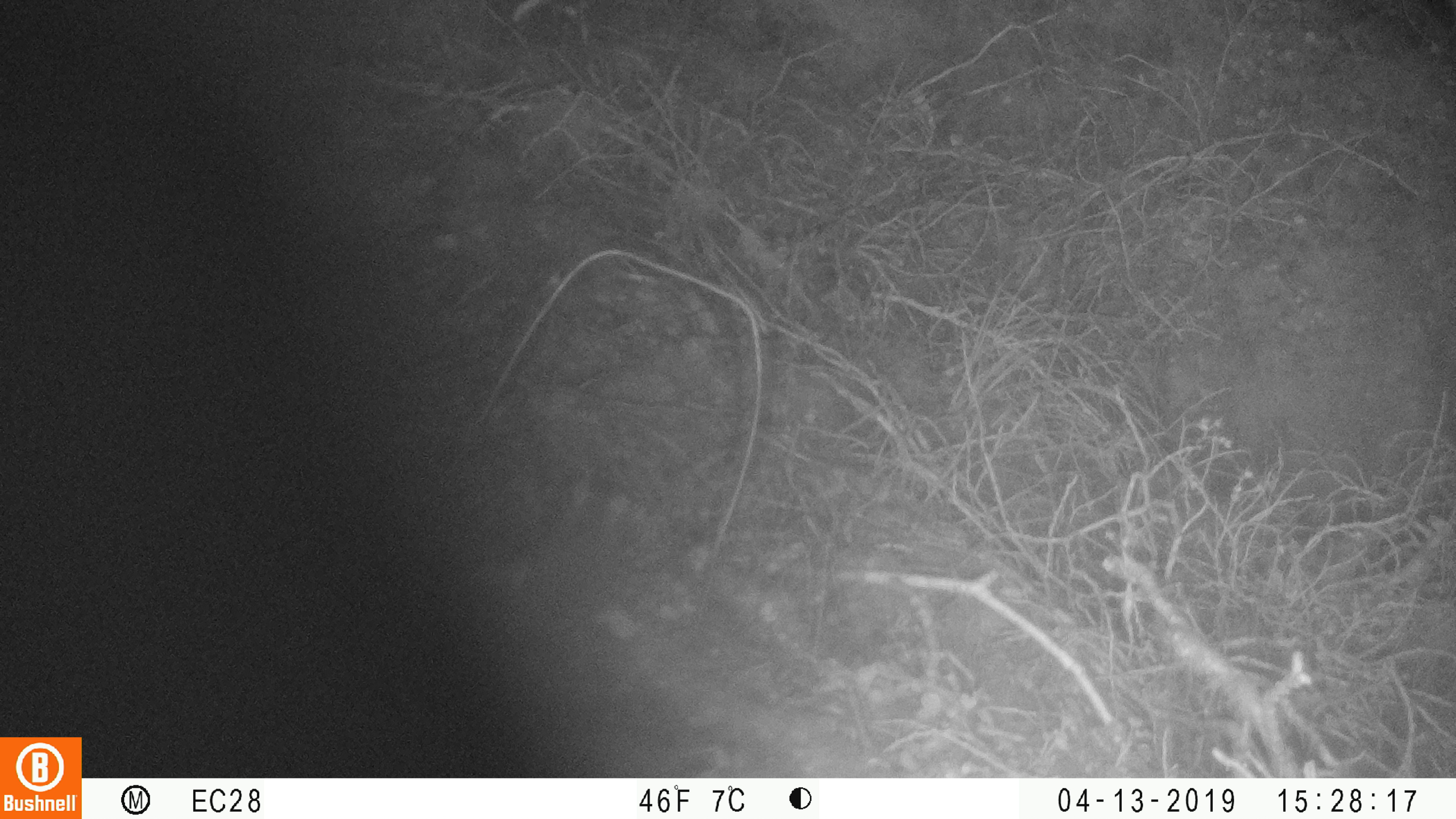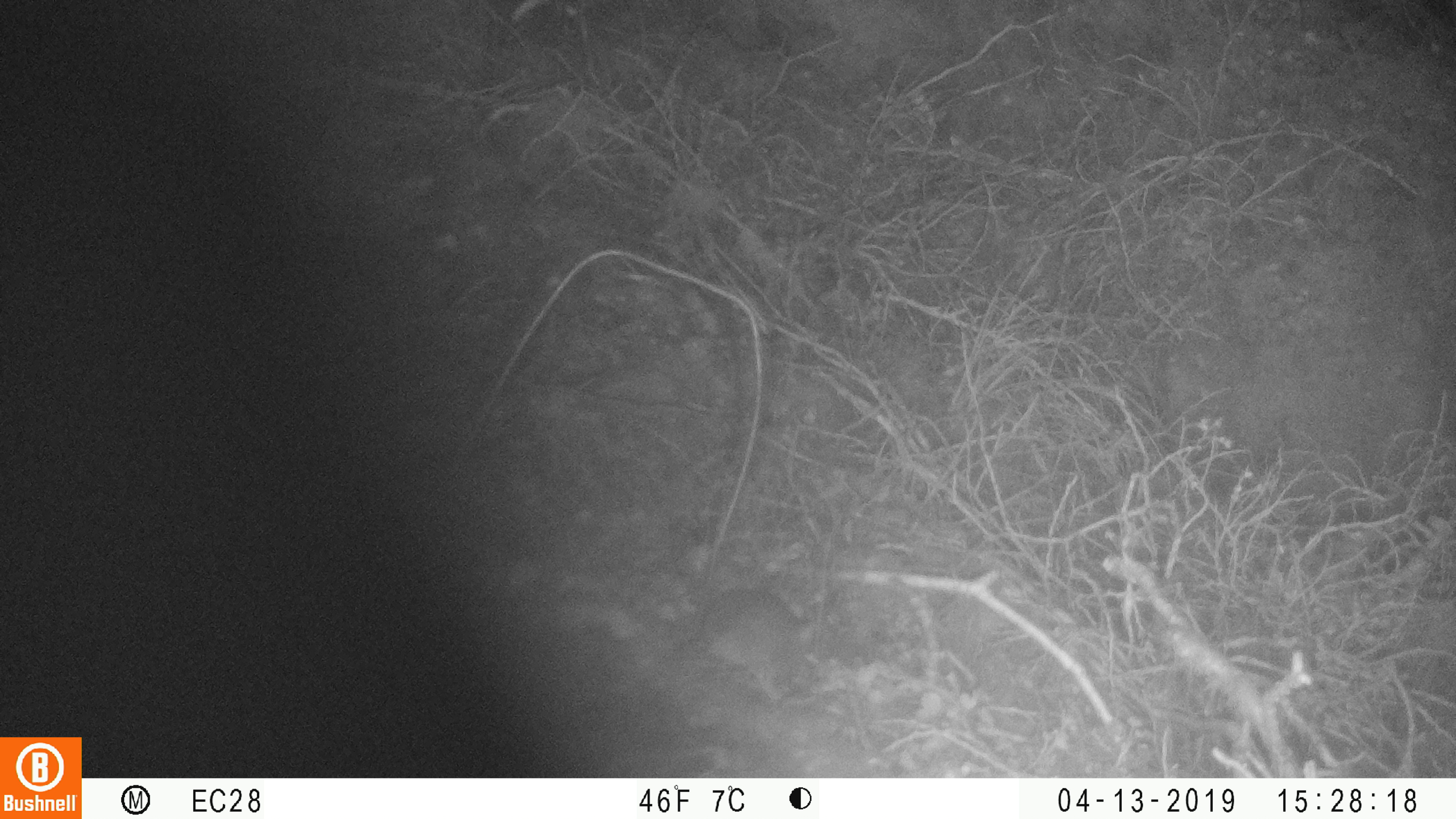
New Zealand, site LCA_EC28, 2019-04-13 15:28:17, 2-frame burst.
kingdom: Animalia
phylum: Chordata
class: Mammalia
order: Rodentia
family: Muridae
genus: Mus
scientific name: Mus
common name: mouse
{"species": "mouse (Mus)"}